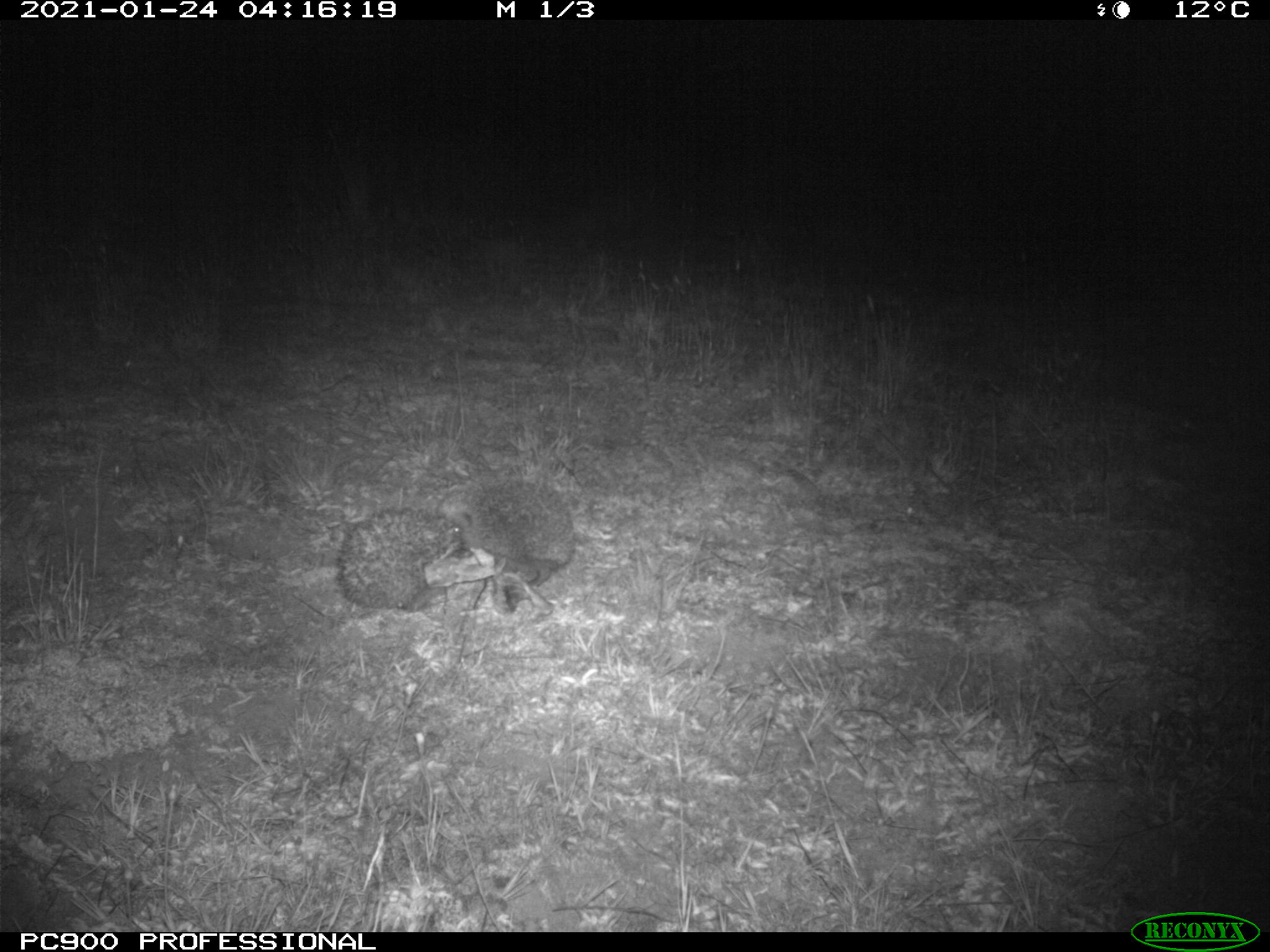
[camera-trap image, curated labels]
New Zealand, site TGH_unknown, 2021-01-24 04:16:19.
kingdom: Animalia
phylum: Chordata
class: Mammalia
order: Eulipotyphla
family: Erinaceidae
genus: Erinaceus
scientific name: Erinaceus europaeus europaeus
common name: european hedgehog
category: hedgehog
Hedgehog (european hedgehog) (Erinaceus europaeus europaeus).